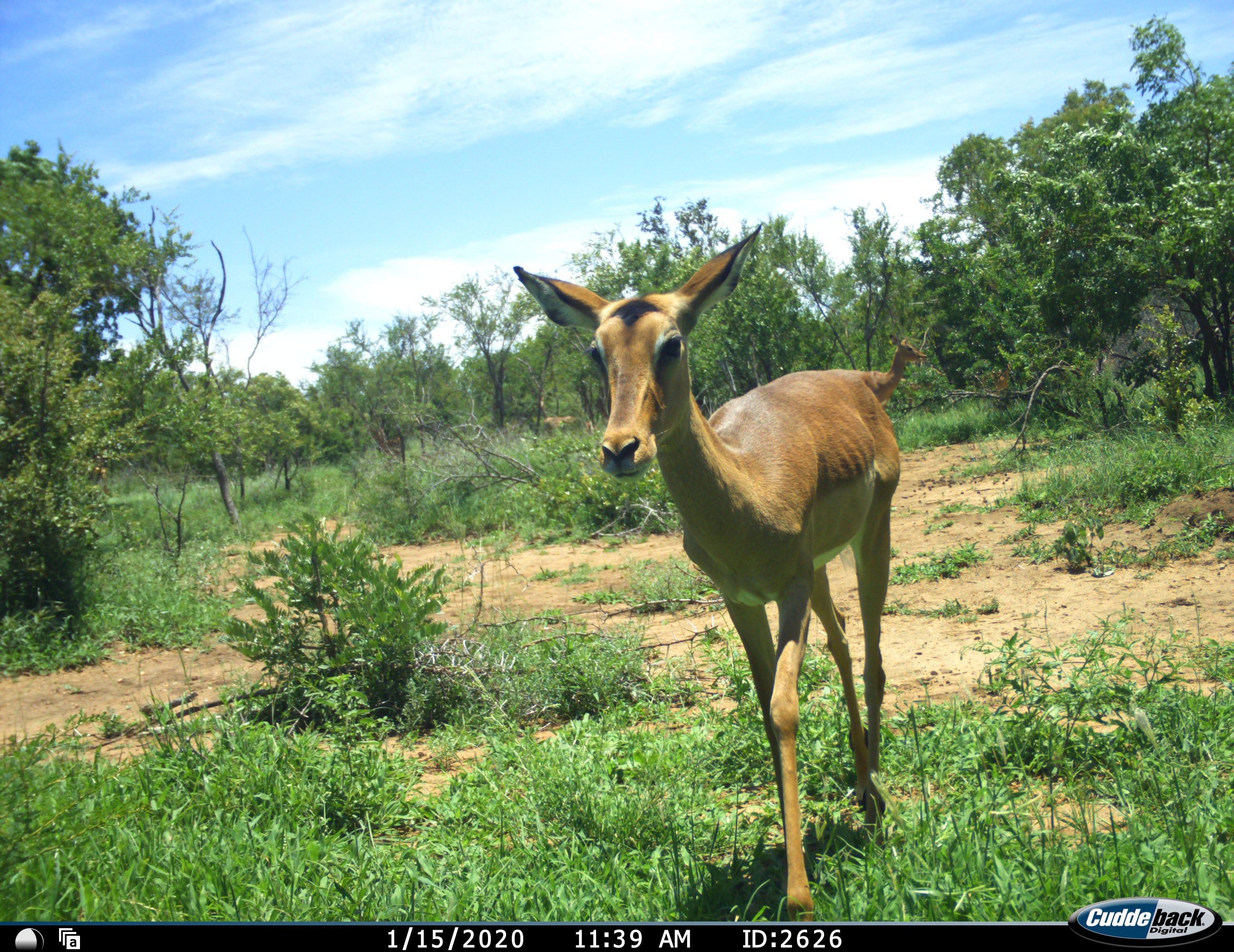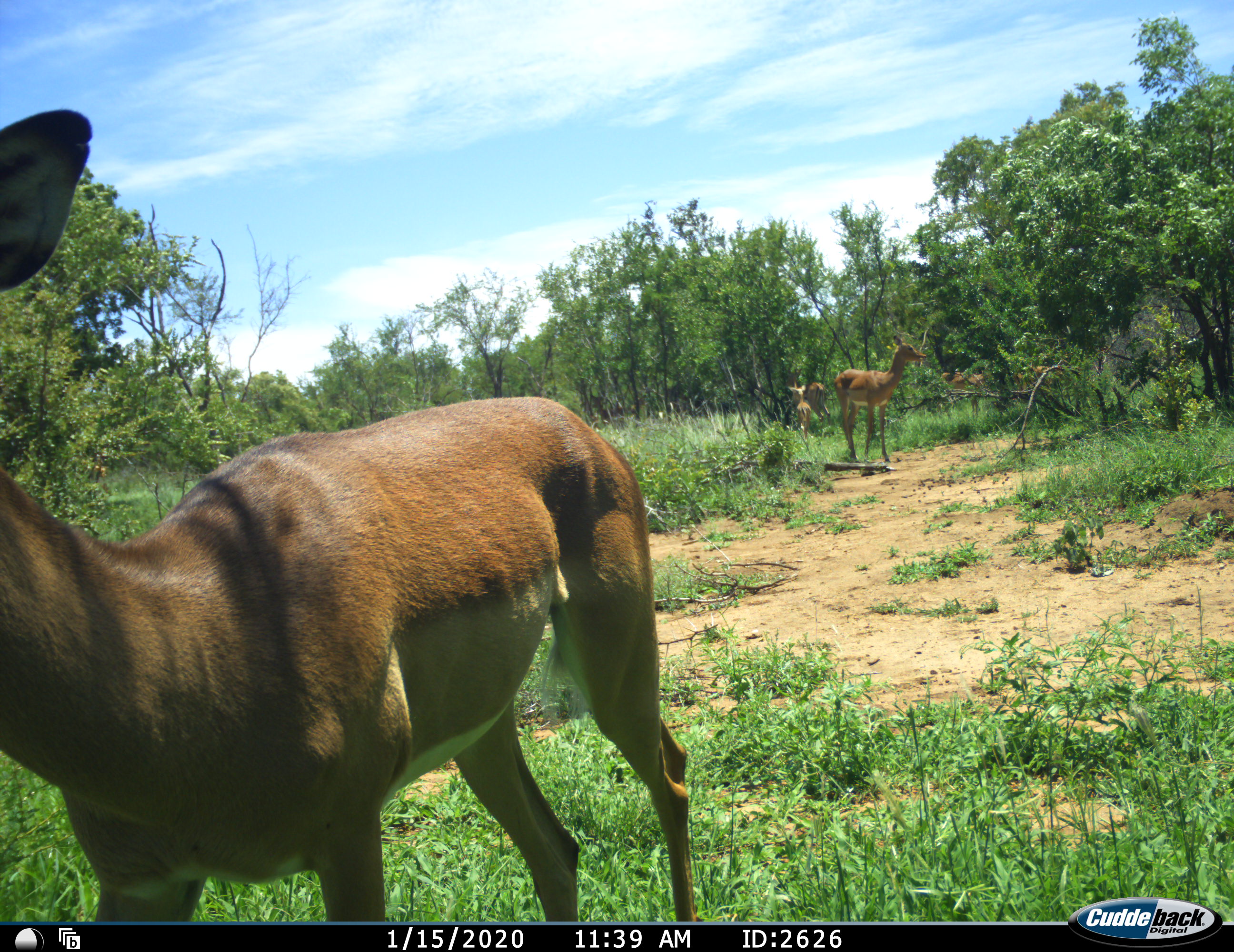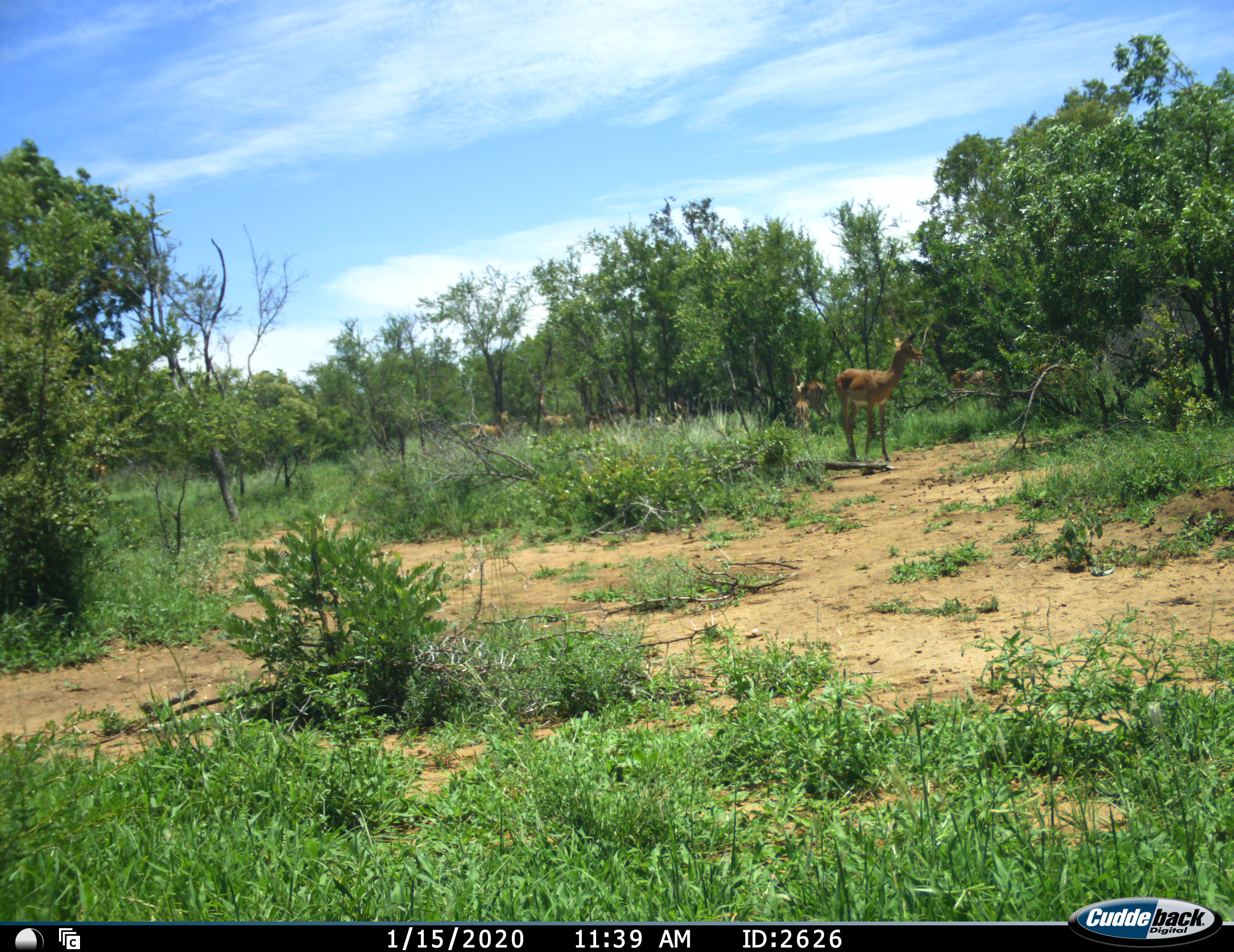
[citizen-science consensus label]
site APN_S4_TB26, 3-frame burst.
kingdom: Animalia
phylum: Chordata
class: Mammalia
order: Artiodactyla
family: Bovidae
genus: Aepyceros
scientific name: Aepyceros melampus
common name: impala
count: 6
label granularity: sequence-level